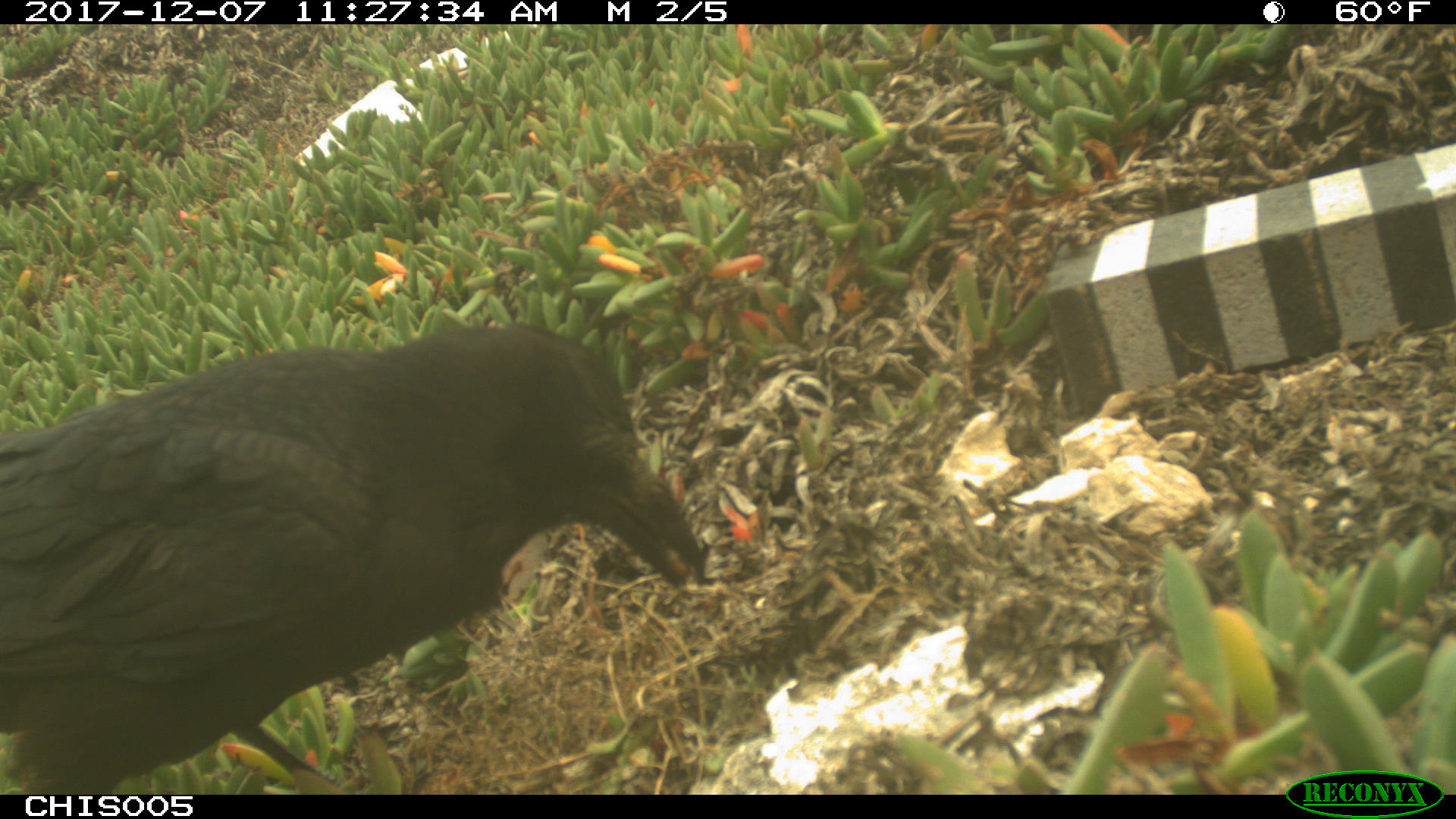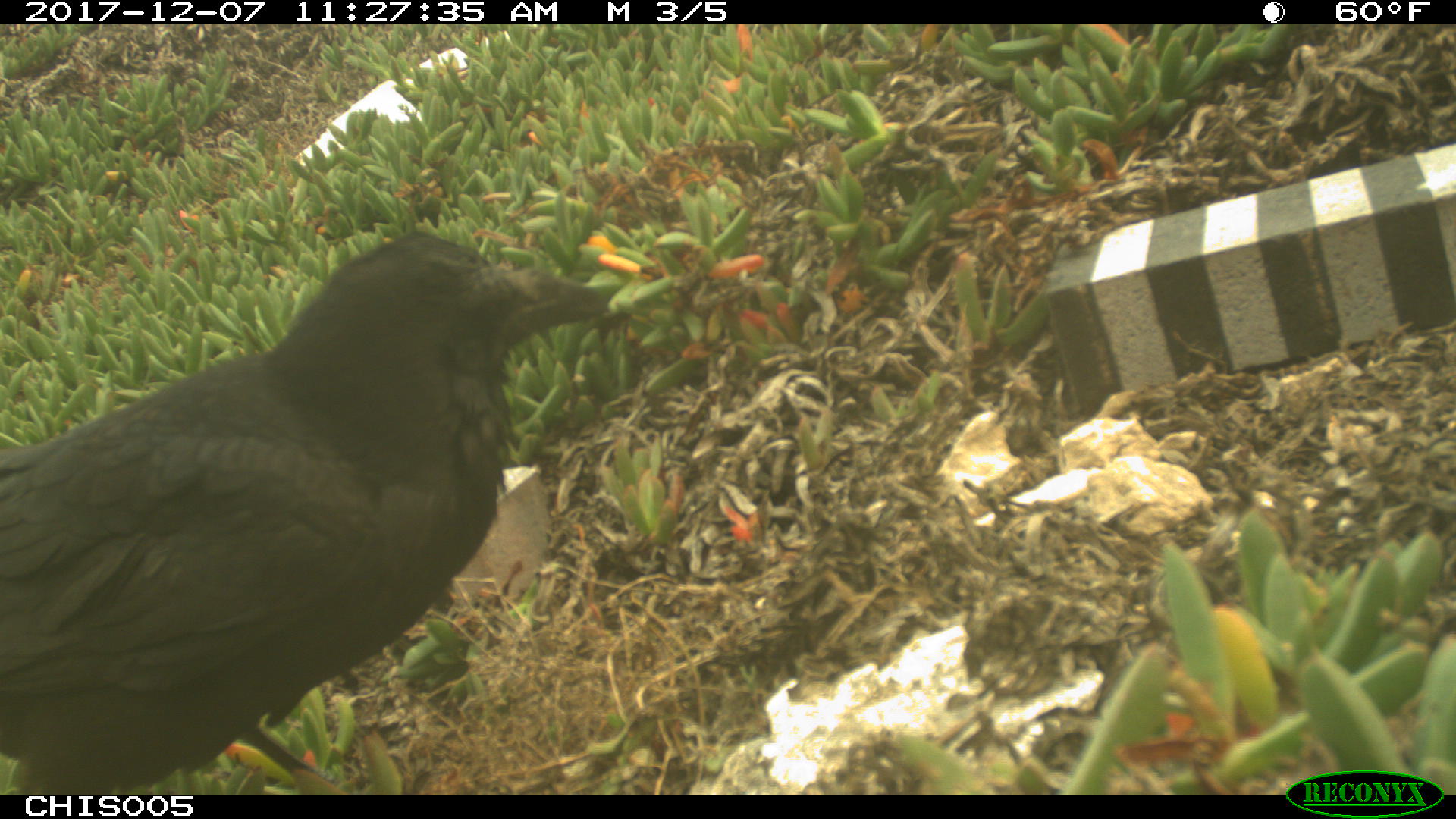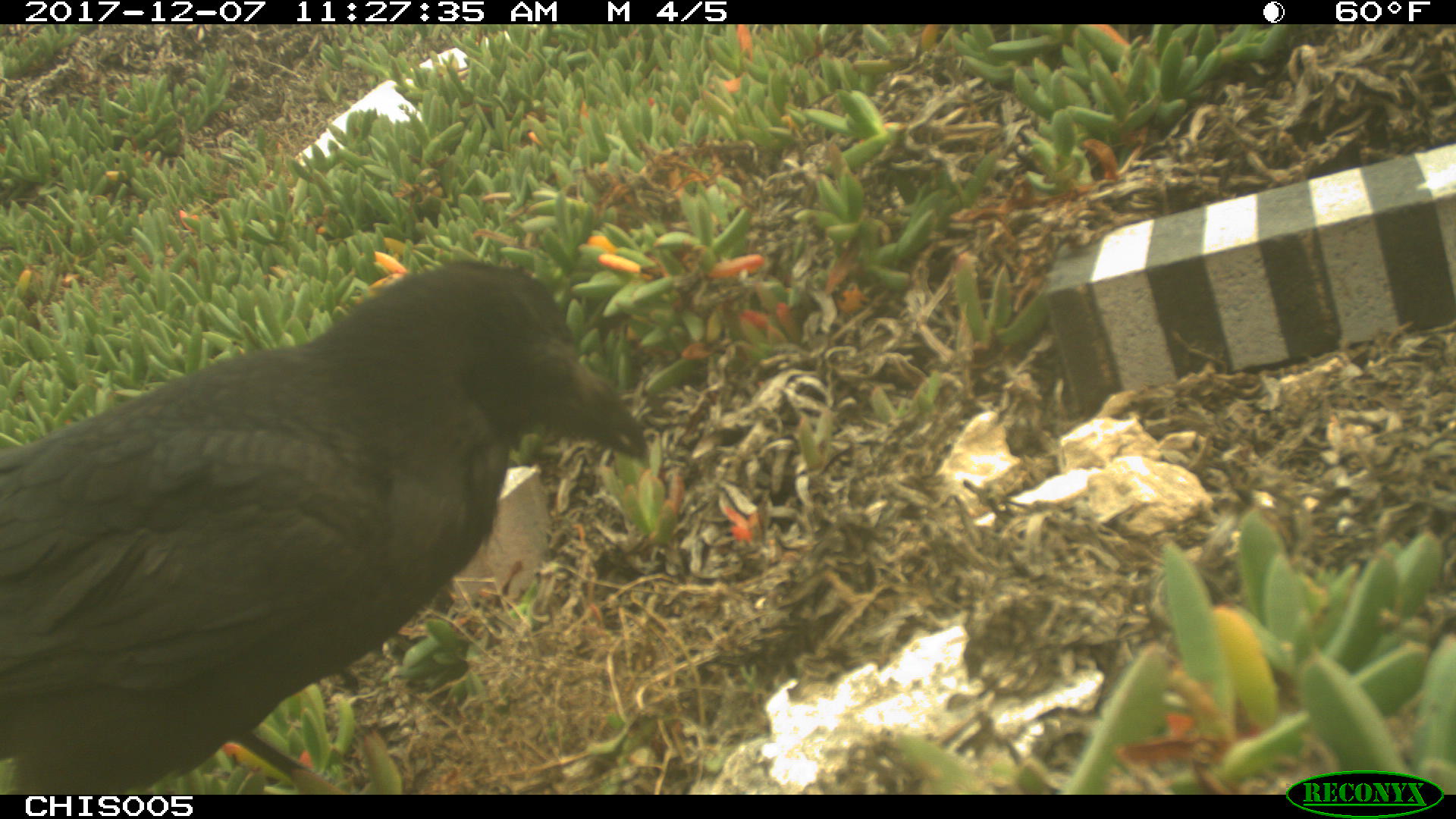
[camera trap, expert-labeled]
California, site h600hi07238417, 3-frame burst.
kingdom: Animalia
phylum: Chordata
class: Aves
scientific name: Aves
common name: bird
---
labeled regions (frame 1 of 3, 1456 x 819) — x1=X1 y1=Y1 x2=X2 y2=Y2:
bird: x1=0 y1=322 x2=703 y2=795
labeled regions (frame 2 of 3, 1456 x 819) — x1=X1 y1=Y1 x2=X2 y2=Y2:
bird: x1=0 y1=232 x2=610 y2=792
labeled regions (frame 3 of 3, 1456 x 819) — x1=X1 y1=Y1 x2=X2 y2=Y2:
bird: x1=0 y1=260 x2=646 y2=794